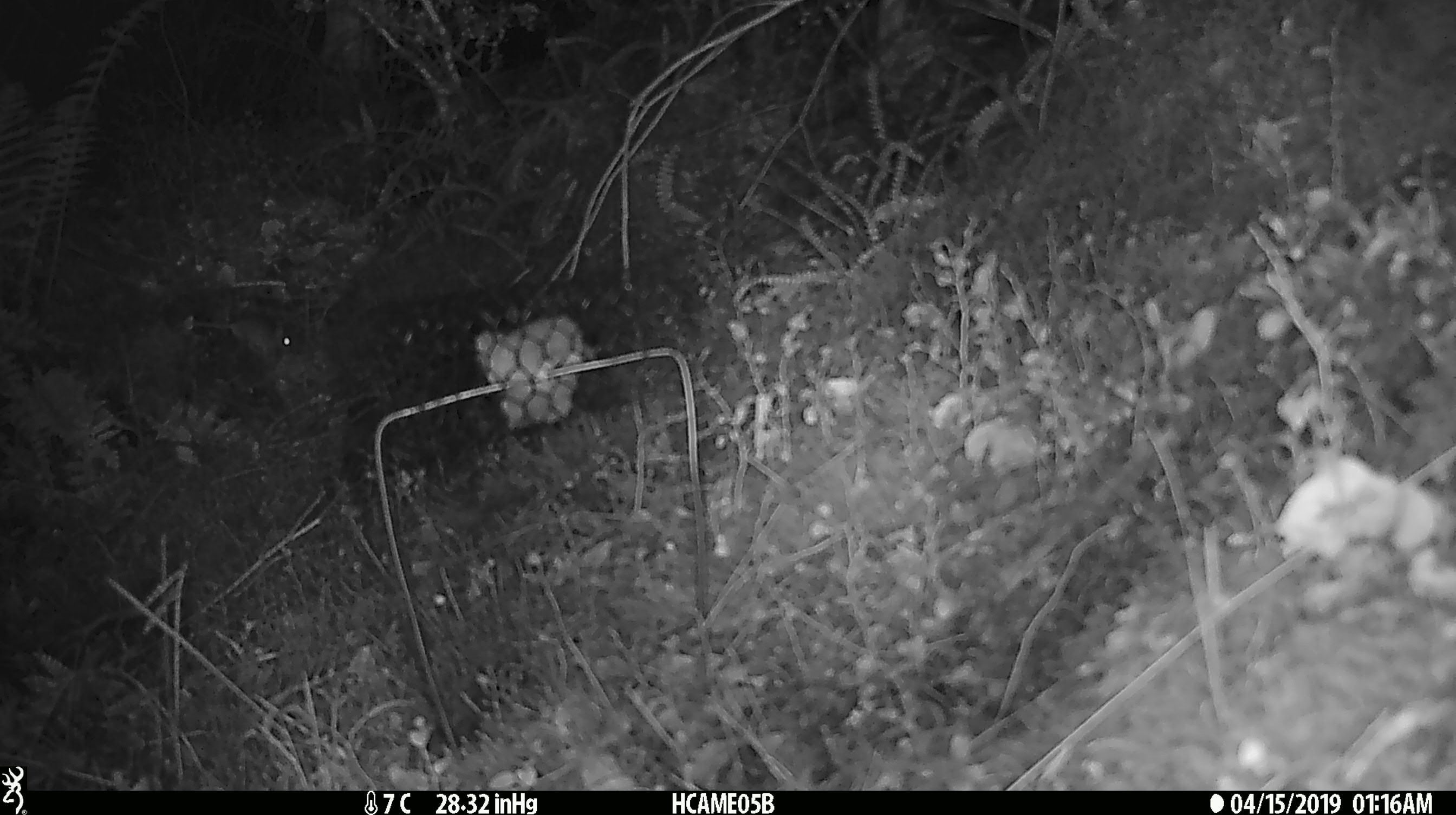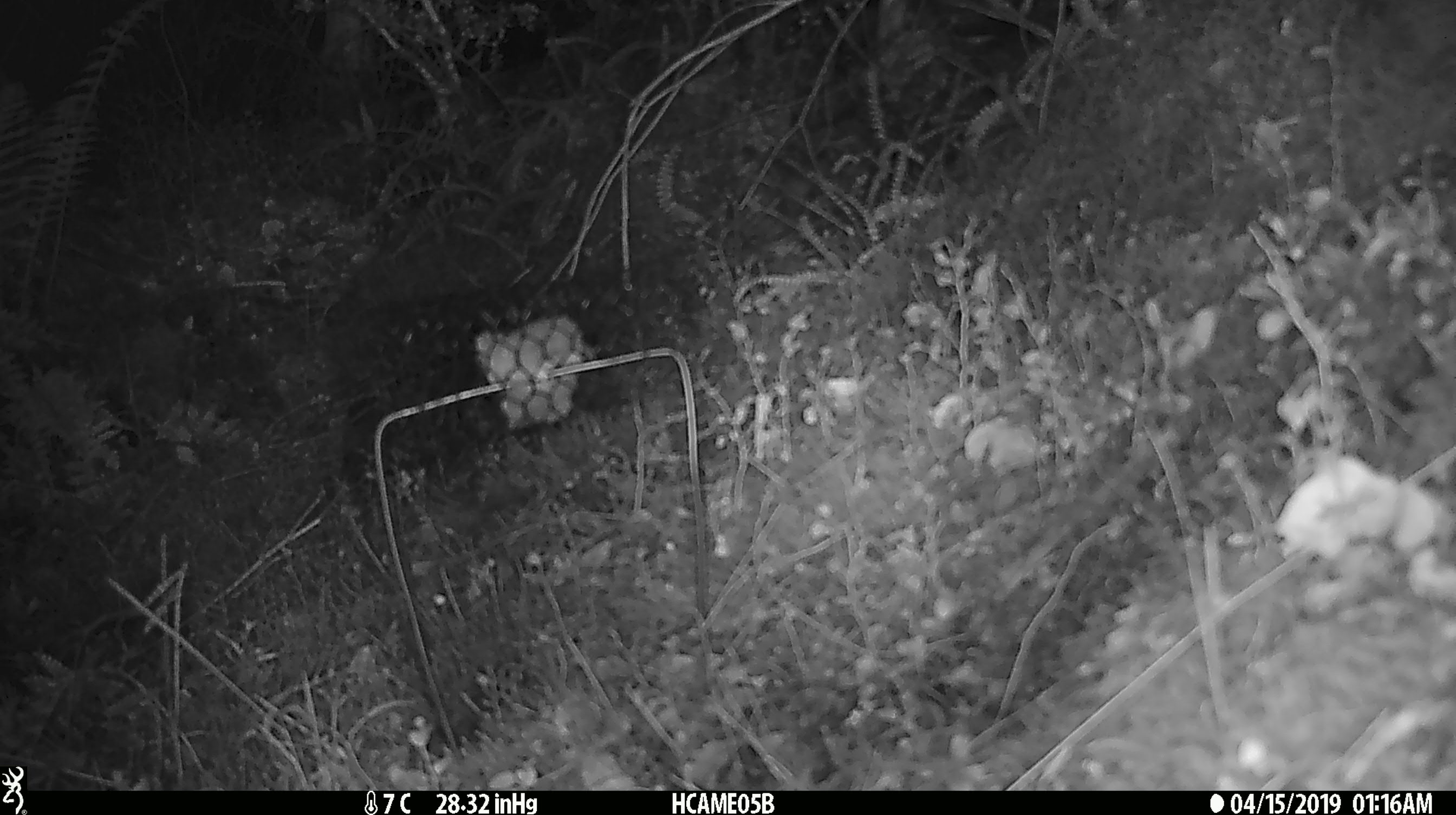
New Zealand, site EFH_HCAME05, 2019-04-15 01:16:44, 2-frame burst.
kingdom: Animalia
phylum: Chordata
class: Mammalia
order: Rodentia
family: Muridae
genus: Mus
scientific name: Mus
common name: mouse